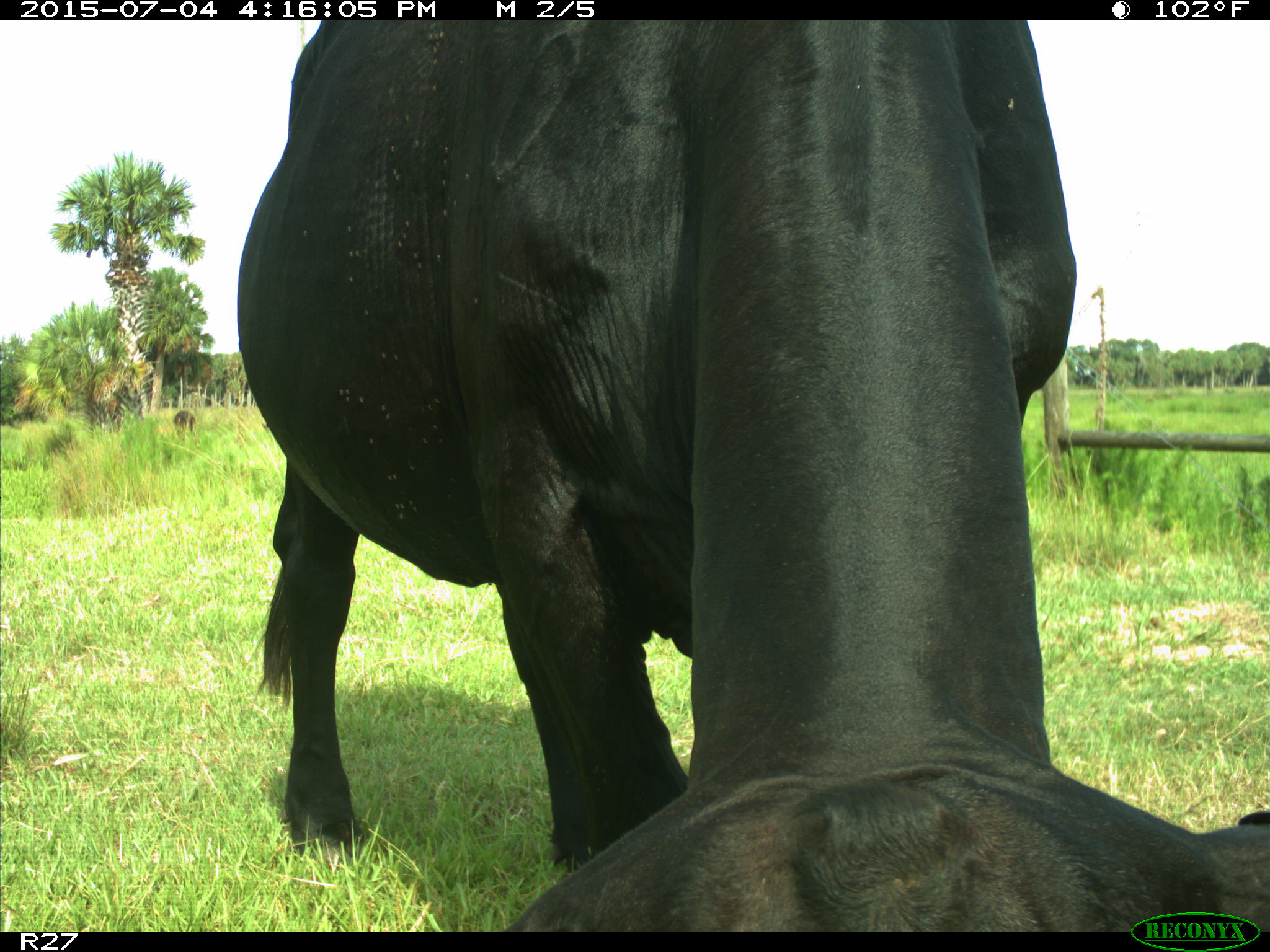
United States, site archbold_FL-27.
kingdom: Animalia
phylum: Chordata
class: Mammalia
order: Artiodactyla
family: Bovidae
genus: Bos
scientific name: Bos taurus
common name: domestic cow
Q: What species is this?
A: Bos taurus (domestic cow).